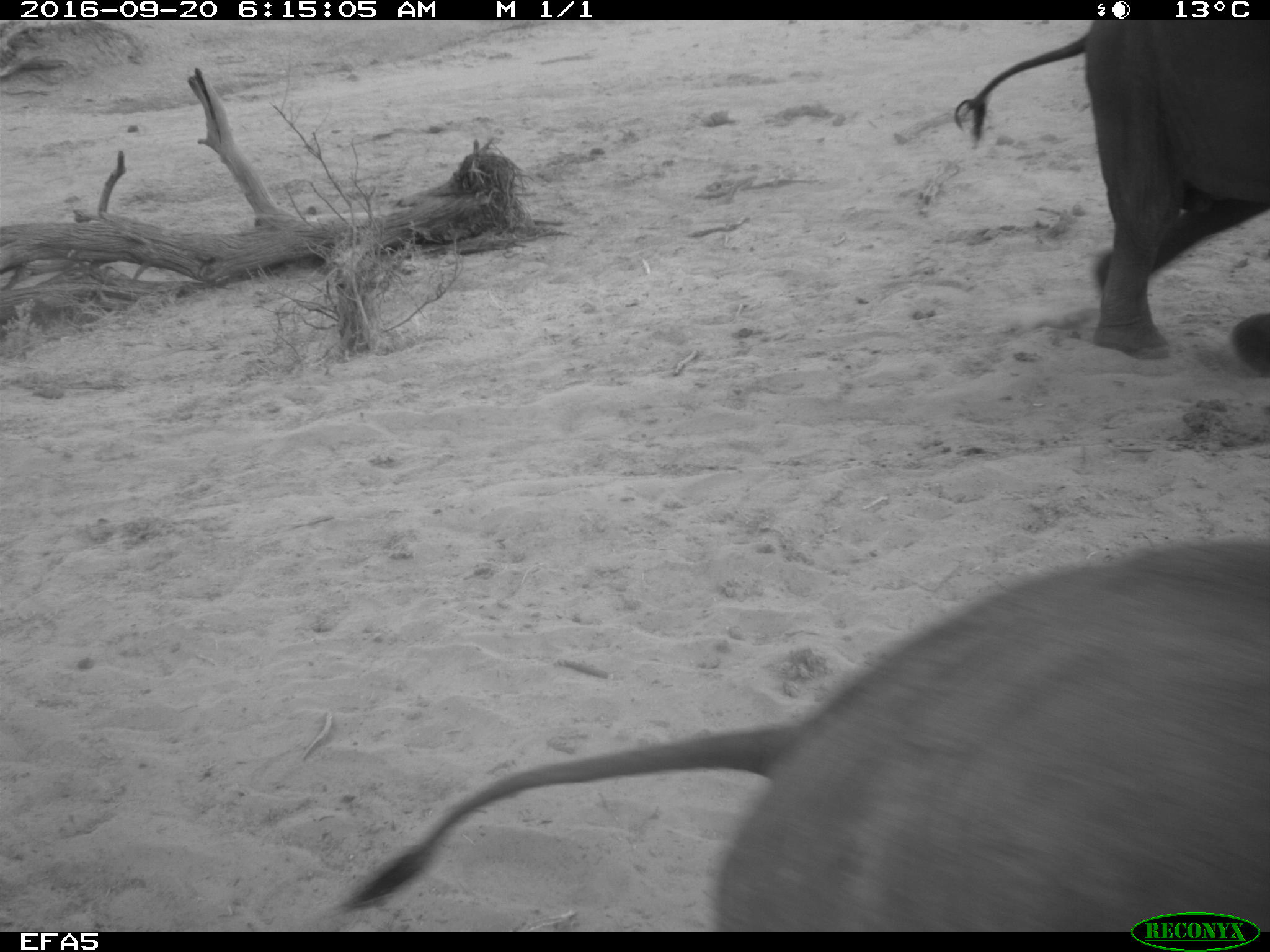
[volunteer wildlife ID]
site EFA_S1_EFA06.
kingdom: Animalia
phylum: Chordata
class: Mammalia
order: Proboscidea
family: Elephantidae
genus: Loxodonta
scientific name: Loxodonta africana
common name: african bush elephant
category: elephant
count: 2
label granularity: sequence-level